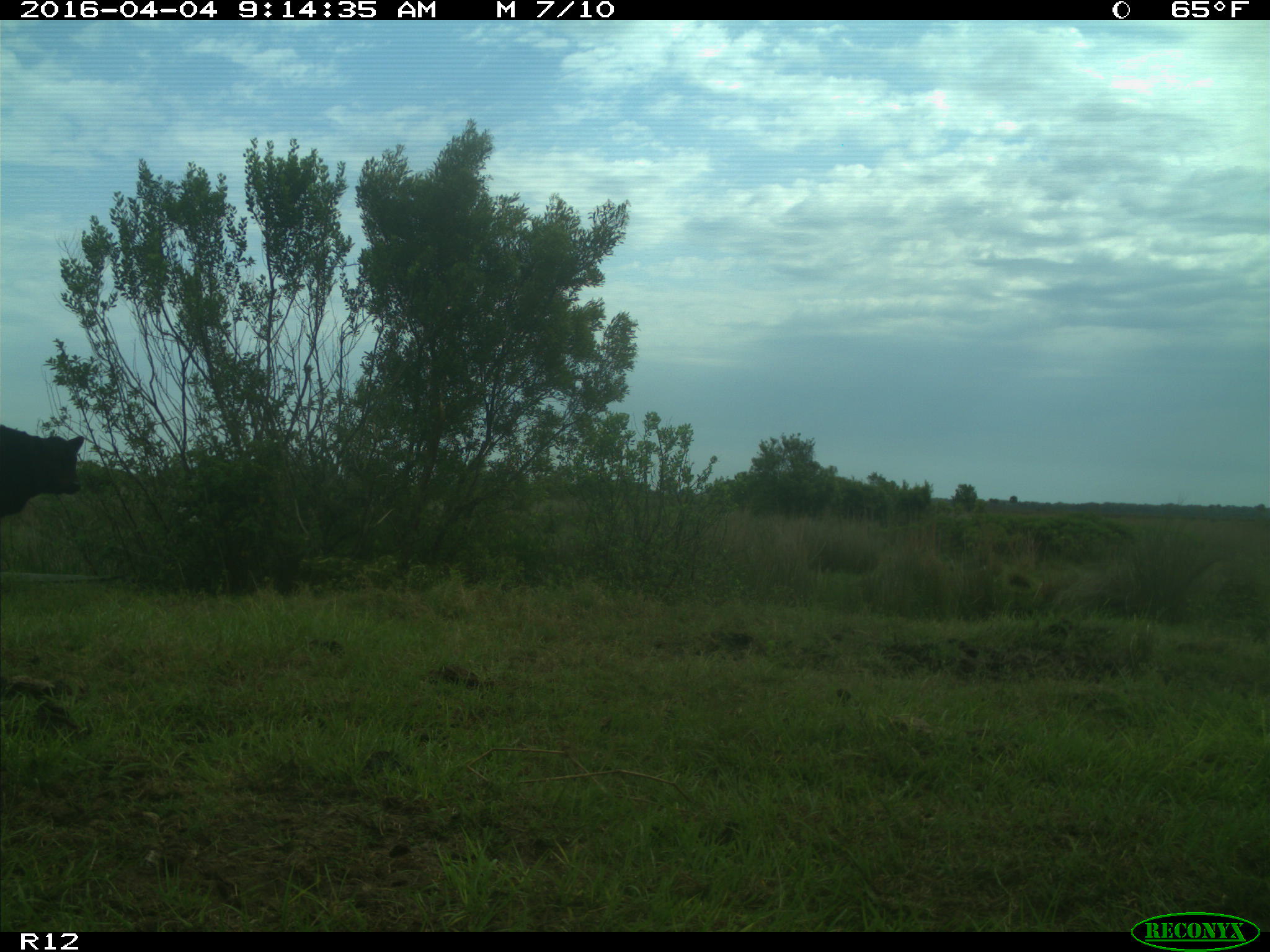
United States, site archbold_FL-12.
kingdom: Animalia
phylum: Chordata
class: Mammalia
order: Artiodactyla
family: Bovidae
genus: Bos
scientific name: Bos taurus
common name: domestic cow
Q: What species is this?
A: Bos taurus (domestic cow).